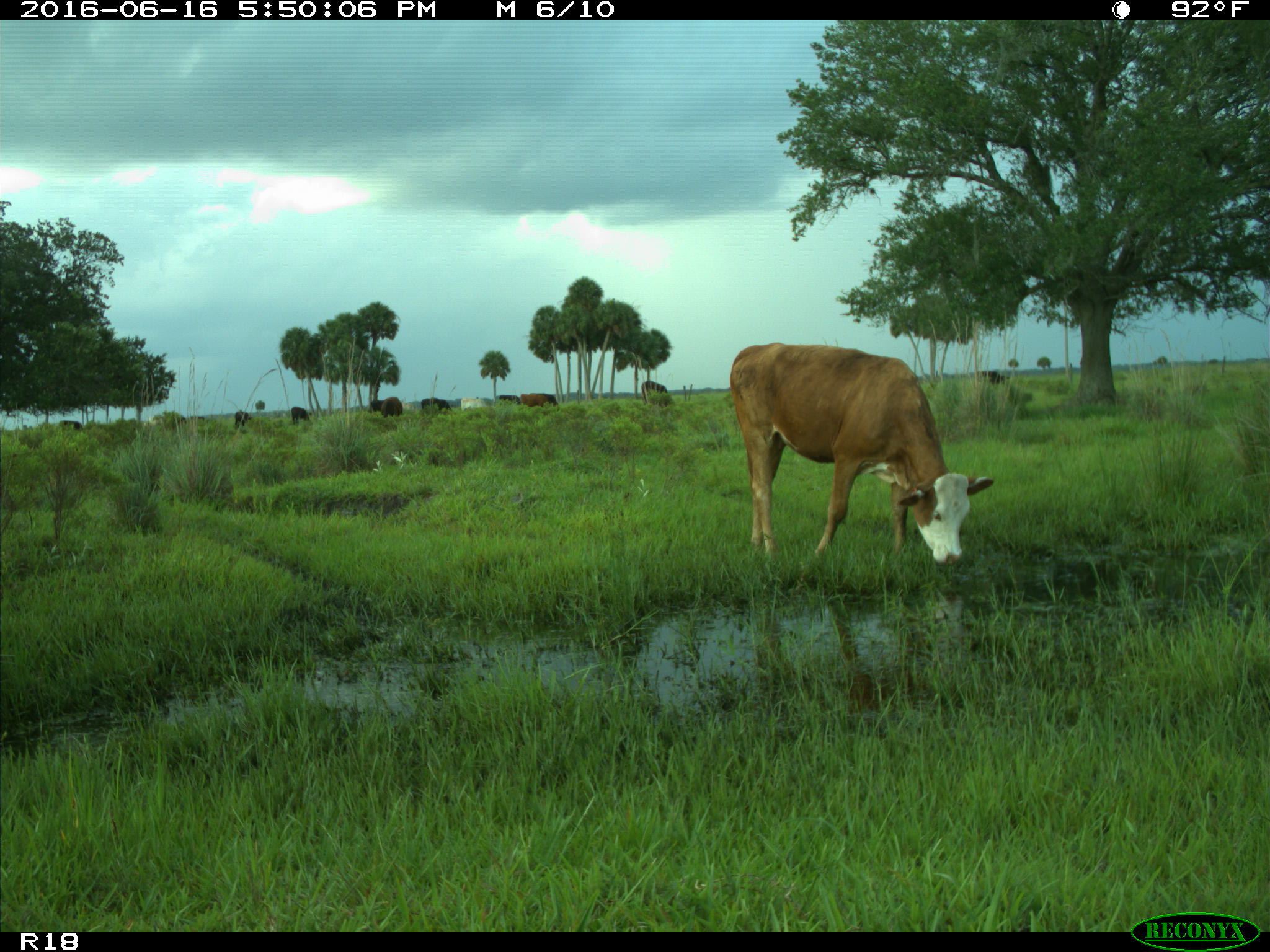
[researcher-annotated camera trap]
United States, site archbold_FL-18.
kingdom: Animalia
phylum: Chordata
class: Mammalia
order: Artiodactyla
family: Bovidae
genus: Bos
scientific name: Bos taurus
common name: domestic cow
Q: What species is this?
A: Bos taurus (domestic cow).